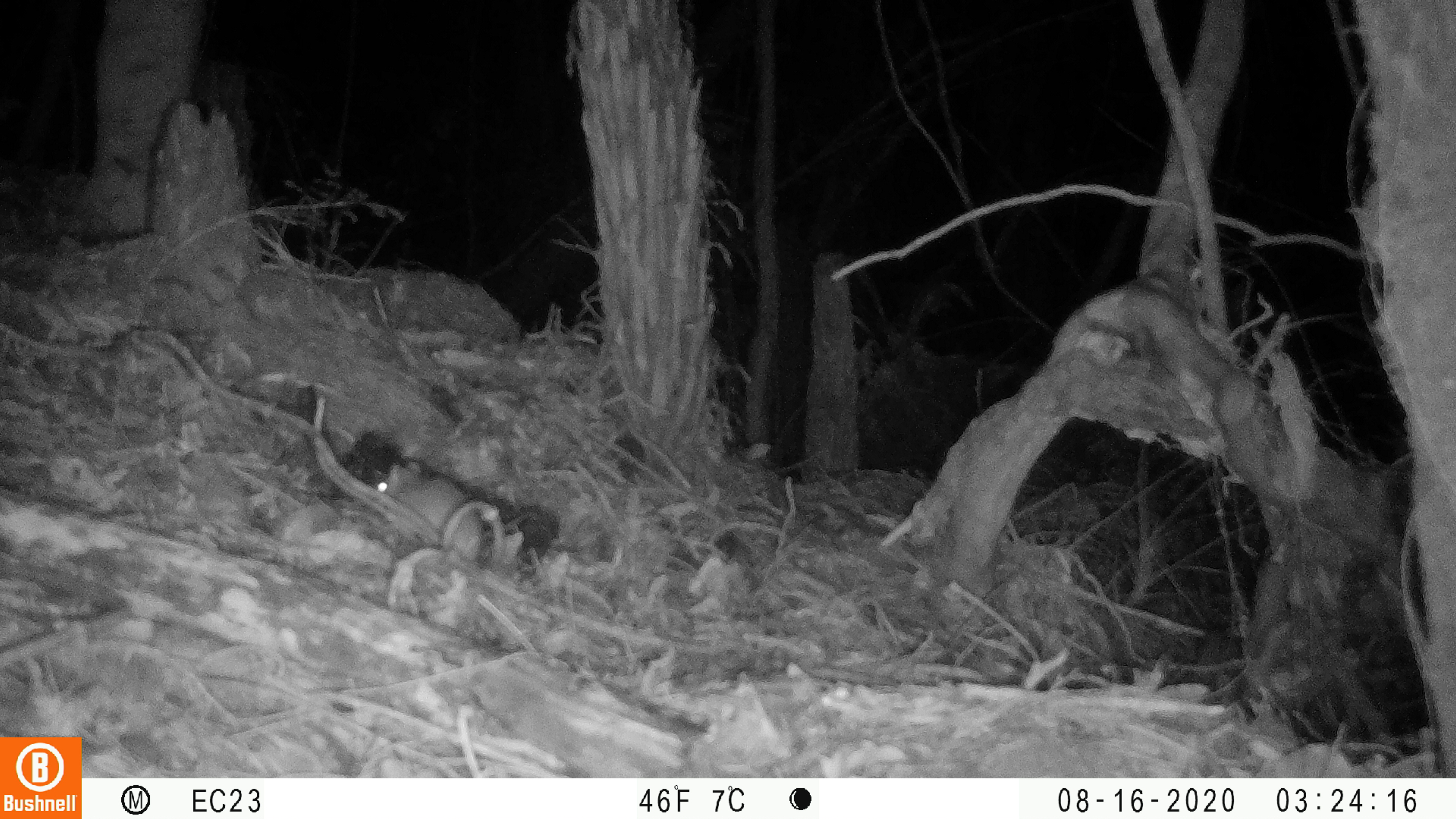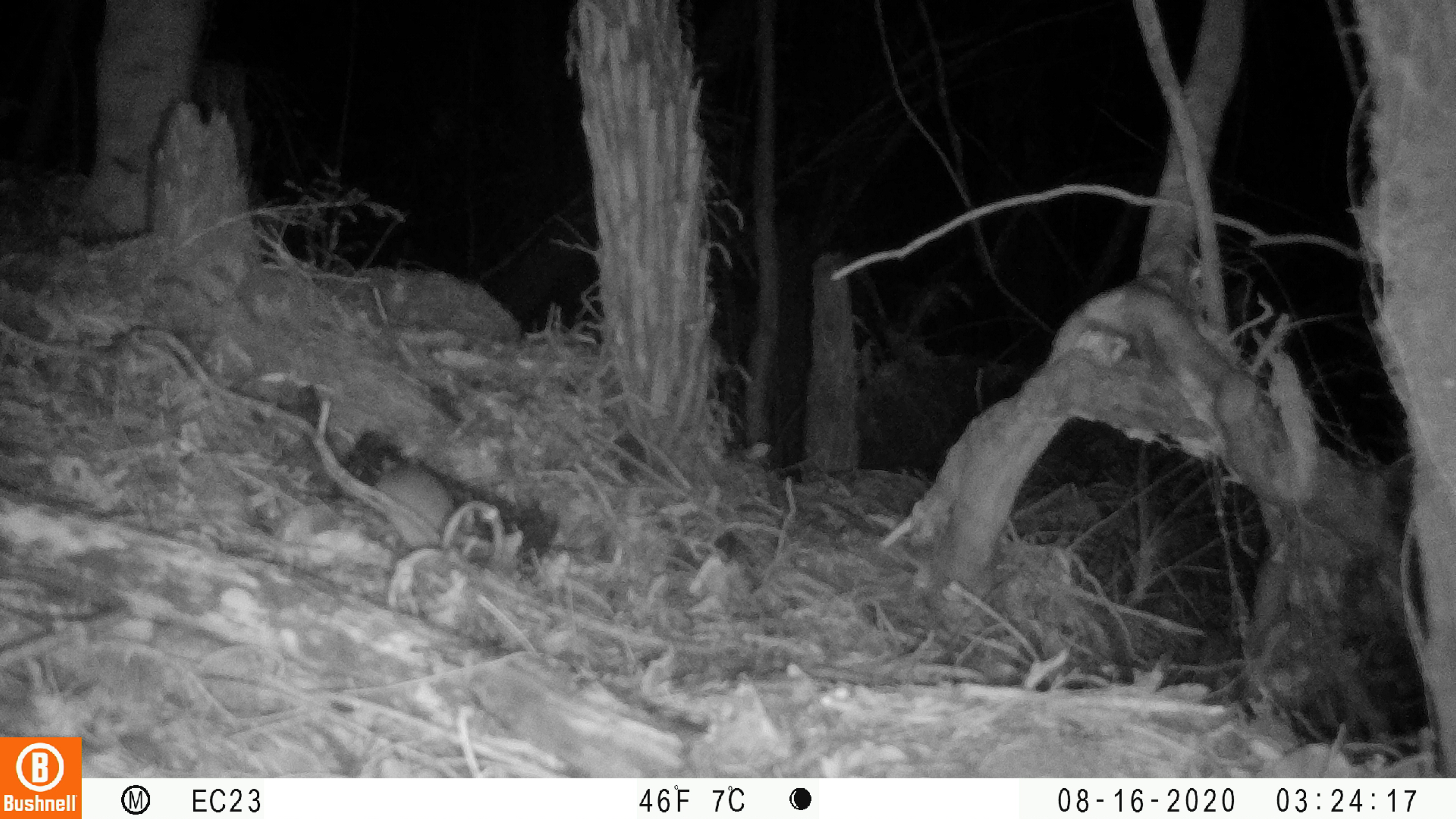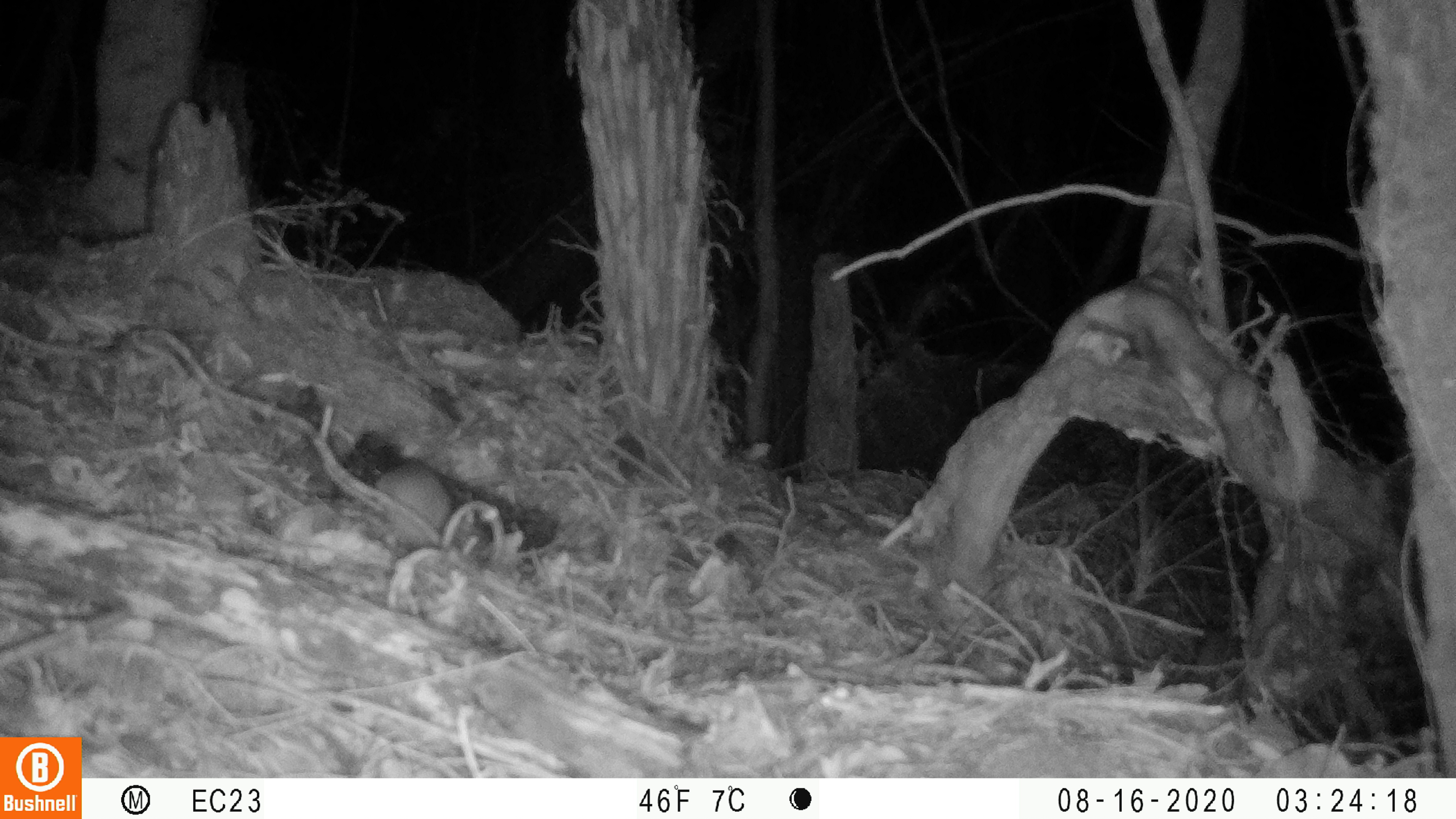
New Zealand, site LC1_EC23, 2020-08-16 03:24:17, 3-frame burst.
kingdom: Animalia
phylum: Chordata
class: Mammalia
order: Rodentia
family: Muridae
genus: Rattus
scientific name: Rattus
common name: rat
Rat (Rattus).